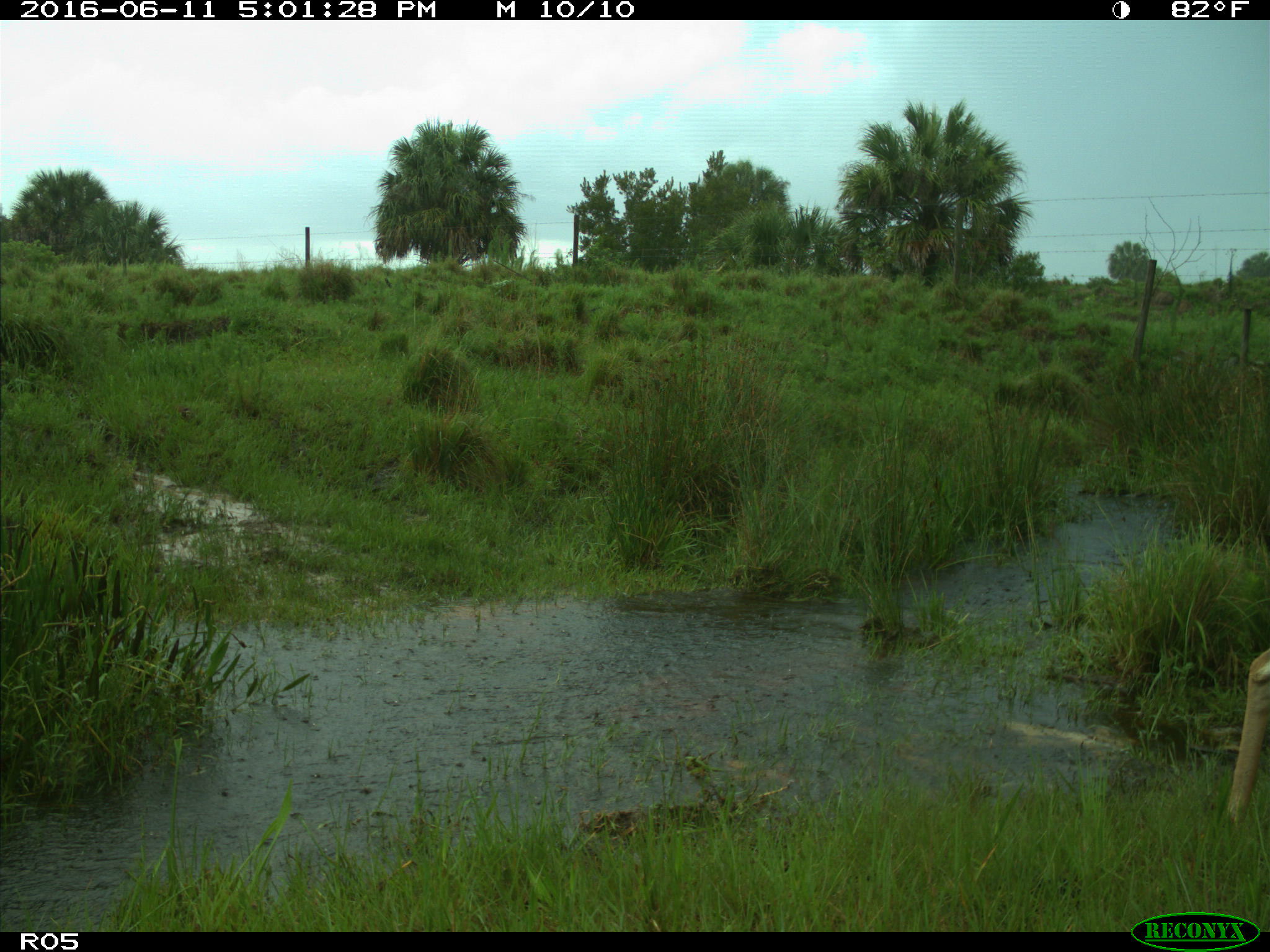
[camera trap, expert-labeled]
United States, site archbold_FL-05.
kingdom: Animalia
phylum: Chordata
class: Mammalia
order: Artiodactyla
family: Cervidae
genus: Odocoileus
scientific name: Odocoileus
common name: deer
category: unidentified deer